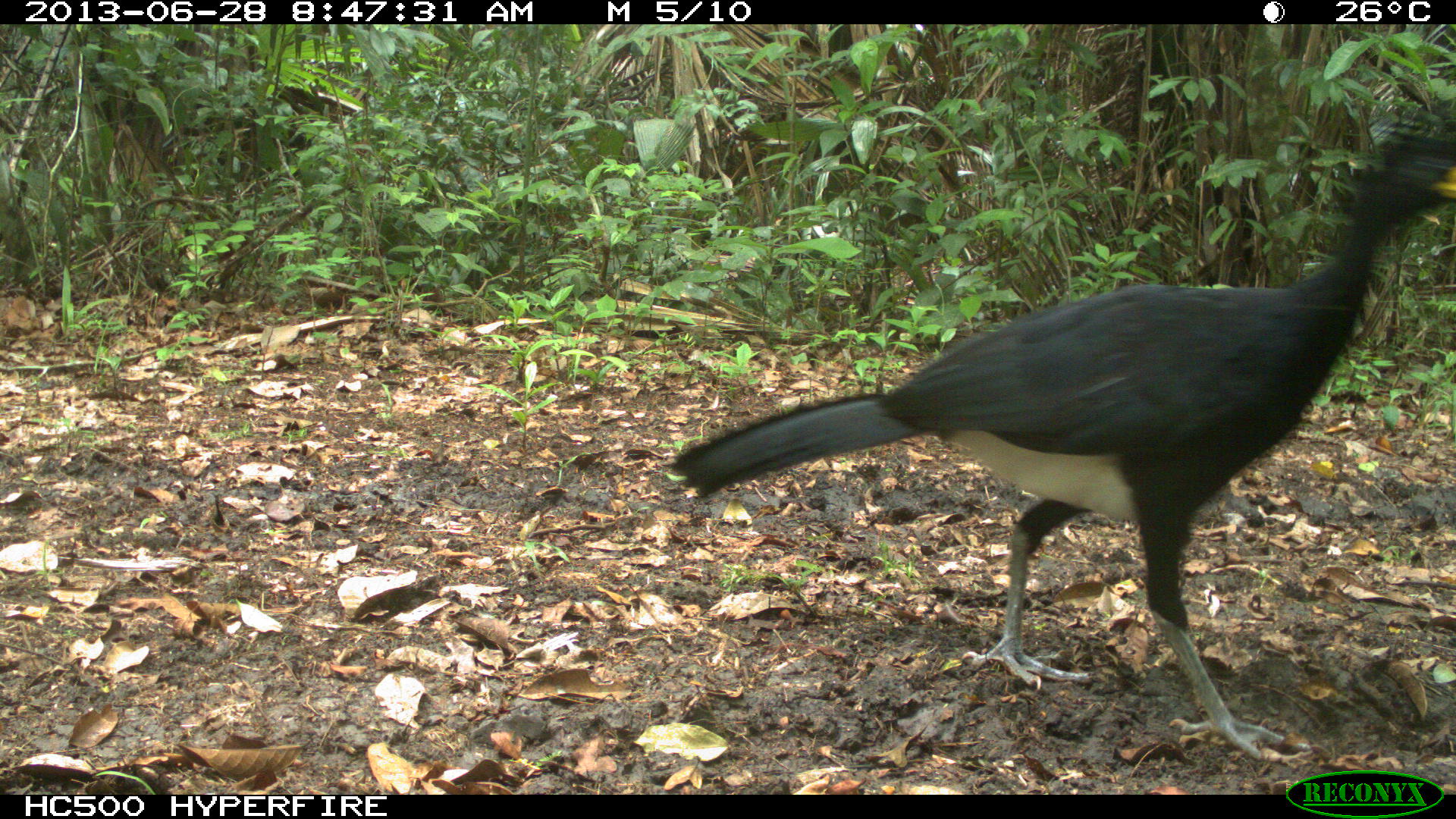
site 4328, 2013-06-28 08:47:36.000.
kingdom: Animalia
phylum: Chordata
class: Aves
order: Galliformes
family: Cracidae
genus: Crax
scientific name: Crax rubra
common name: great curassow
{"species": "Crax rubra (great curassow)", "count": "1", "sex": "male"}